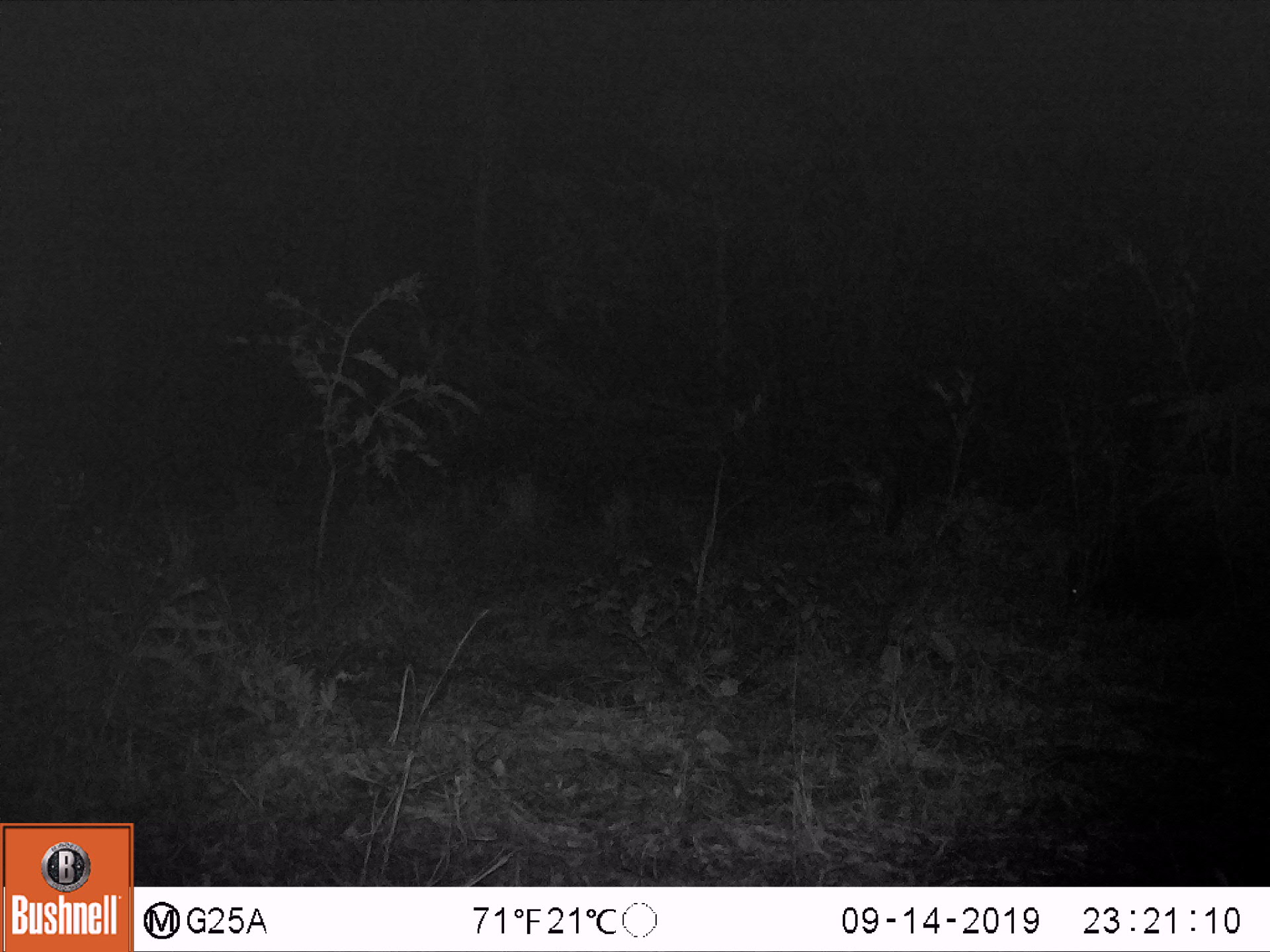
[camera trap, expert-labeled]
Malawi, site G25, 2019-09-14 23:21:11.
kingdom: Animalia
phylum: Chordata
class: Mammalia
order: Rodentia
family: Hystricidae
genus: Hystrix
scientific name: Hystrix africaeaustralis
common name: cape porcupine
Cape porcupine (Hystrix africaeaustralis), count 1.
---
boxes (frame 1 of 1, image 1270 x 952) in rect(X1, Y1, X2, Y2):
cape porcupine: rect(1068, 509, 1228, 613)